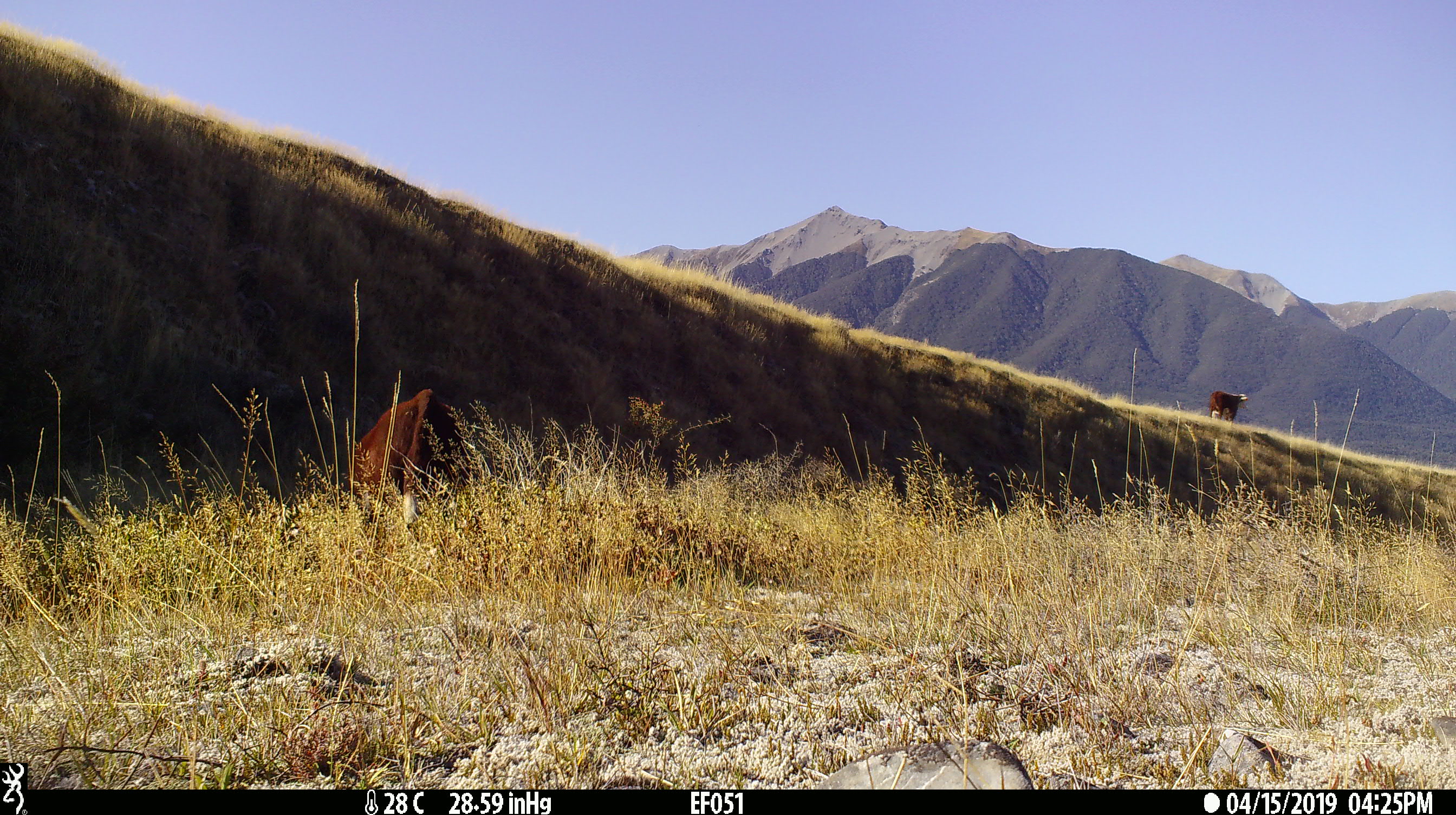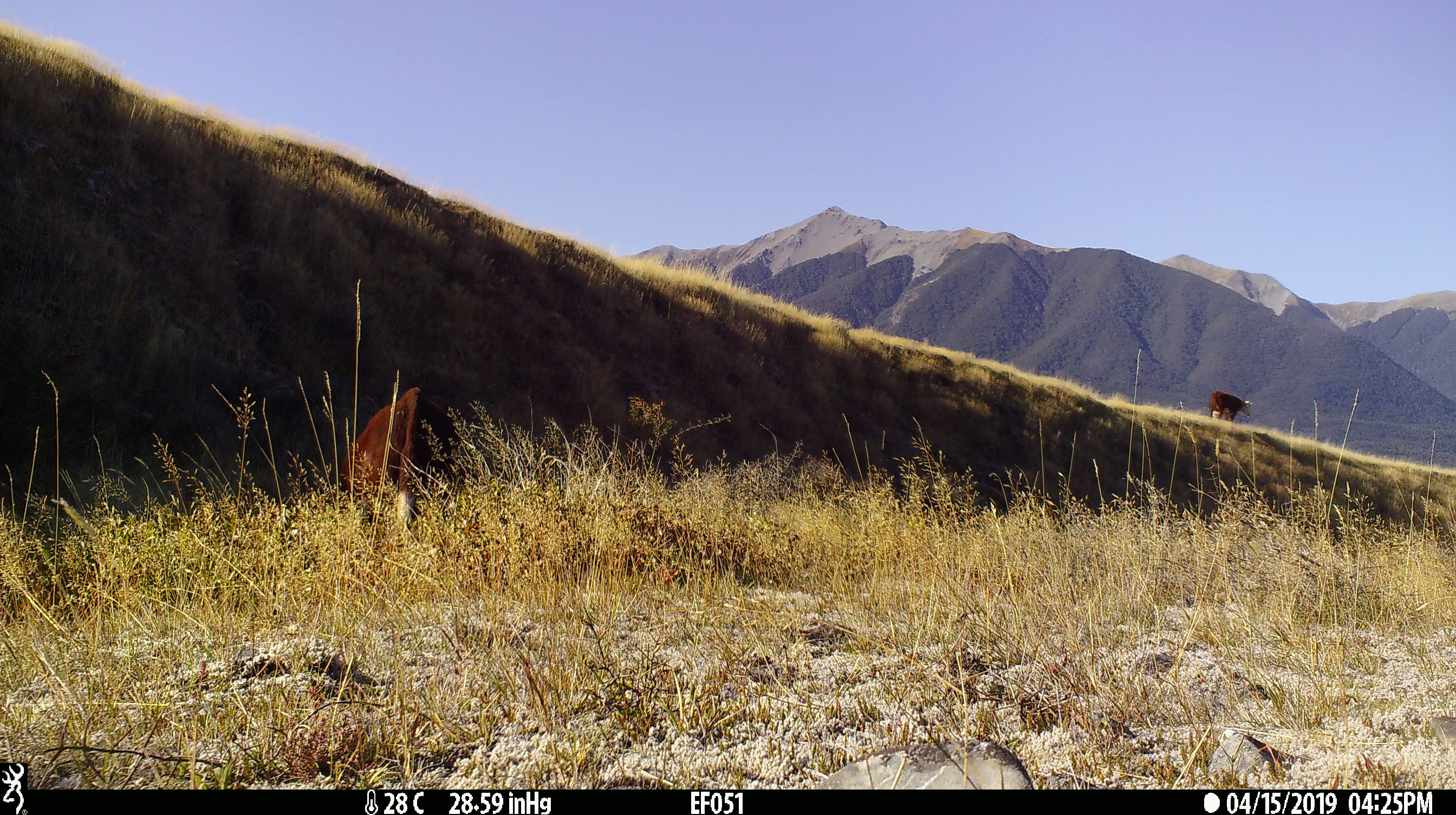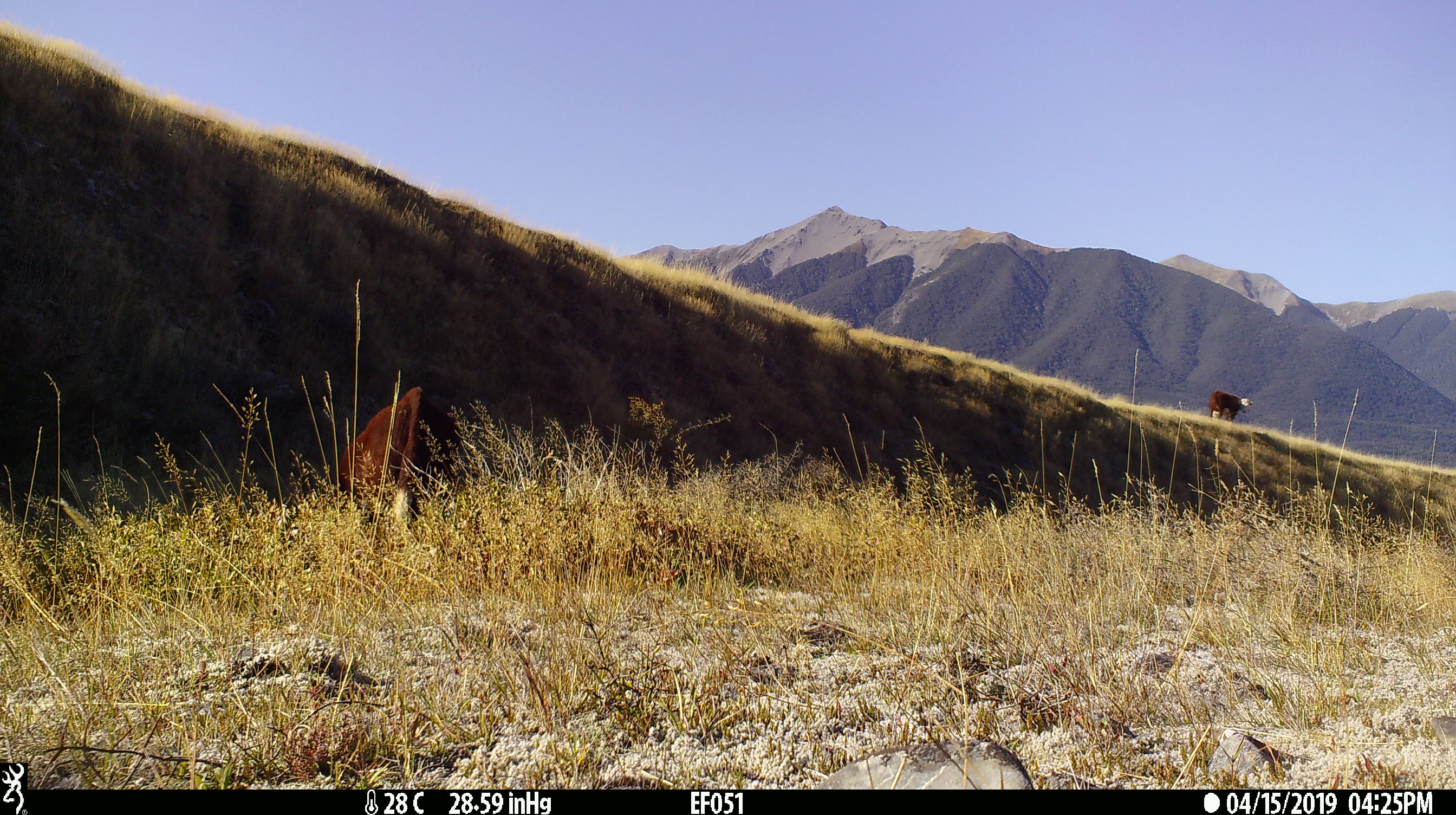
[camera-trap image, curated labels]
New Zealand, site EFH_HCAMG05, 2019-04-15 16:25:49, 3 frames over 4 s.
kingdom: Animalia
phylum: Chordata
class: Mammalia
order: Artiodactyla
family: Bovidae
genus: Bos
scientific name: Bos taurus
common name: domestic cow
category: cow